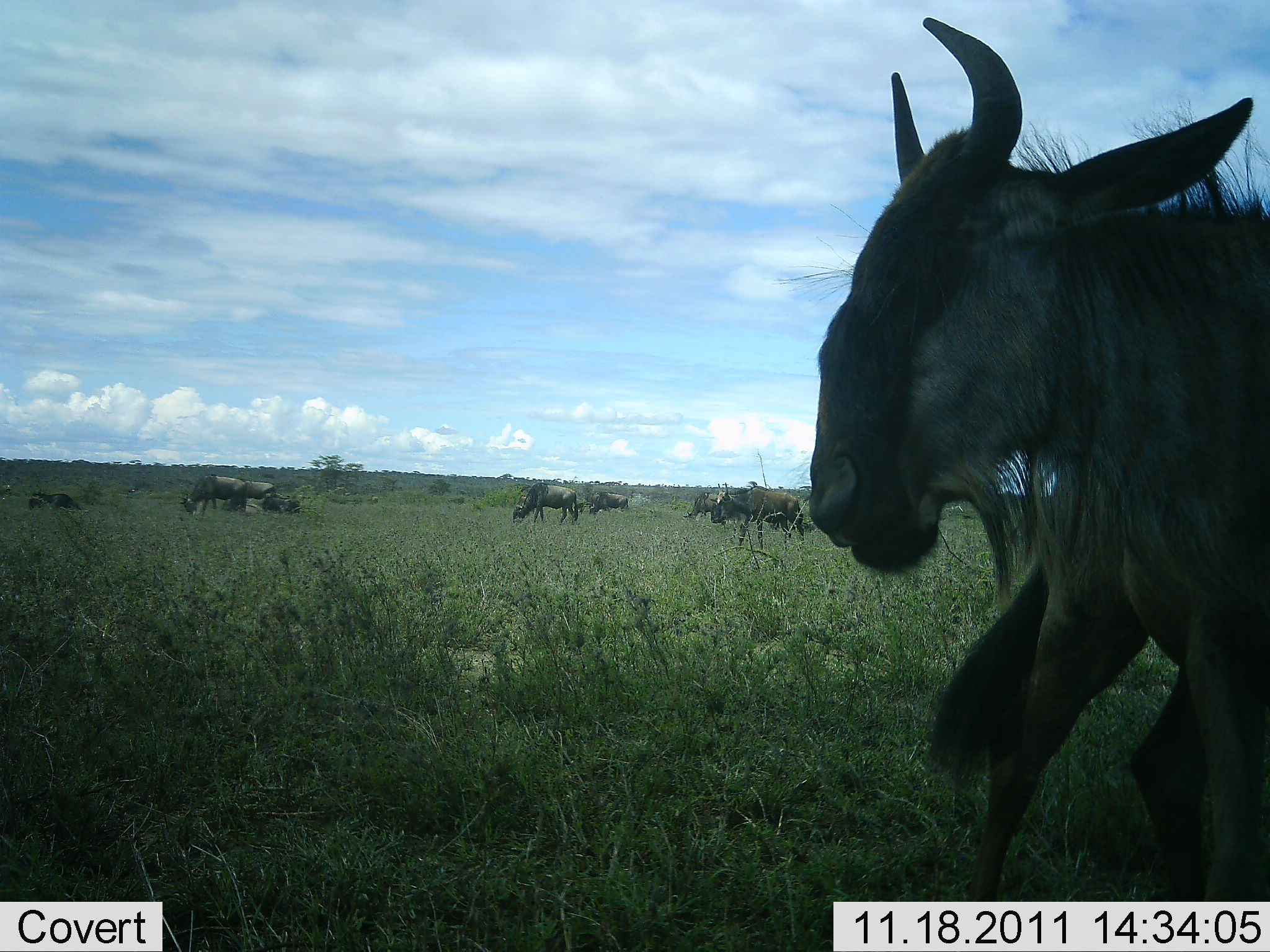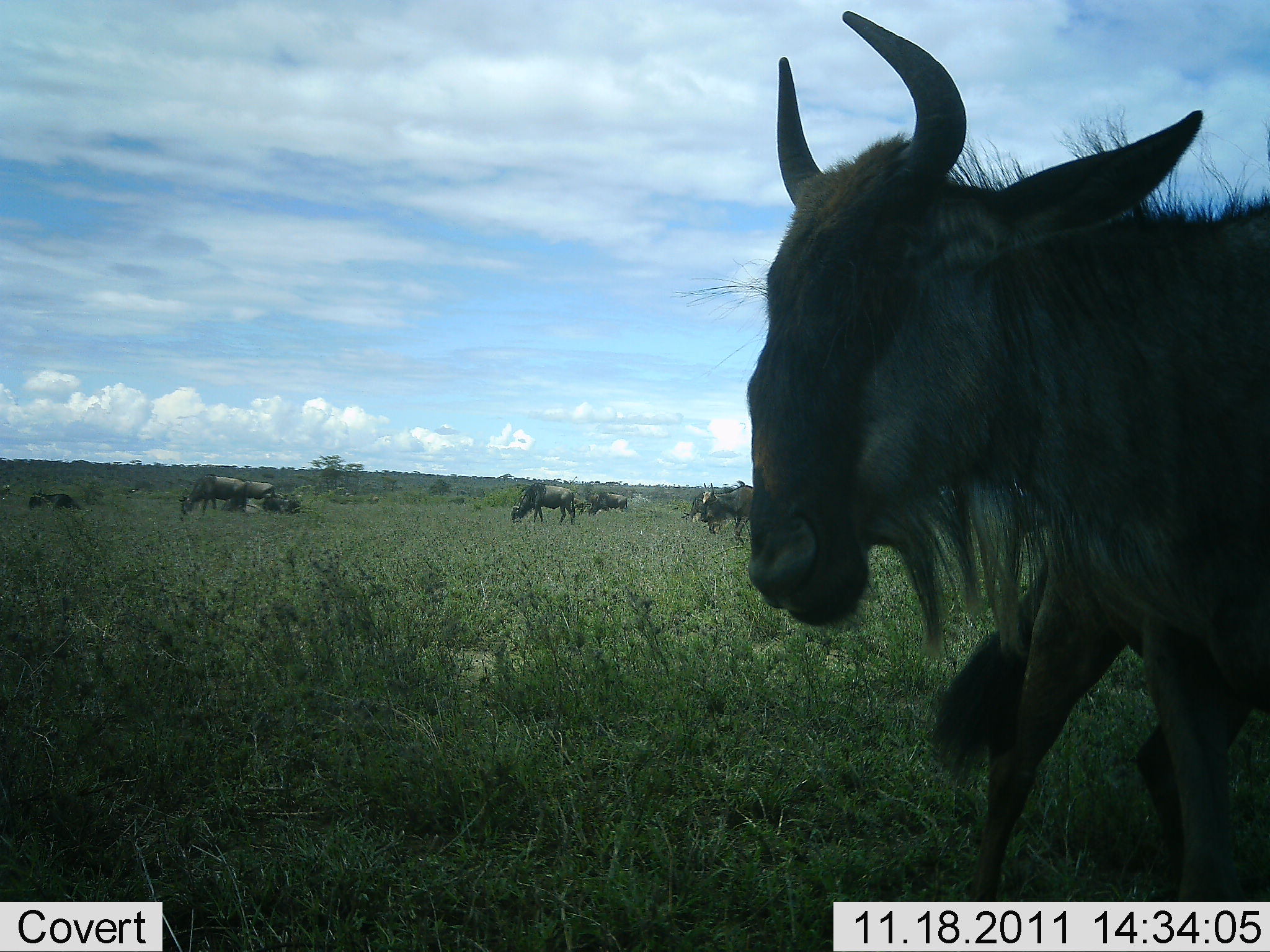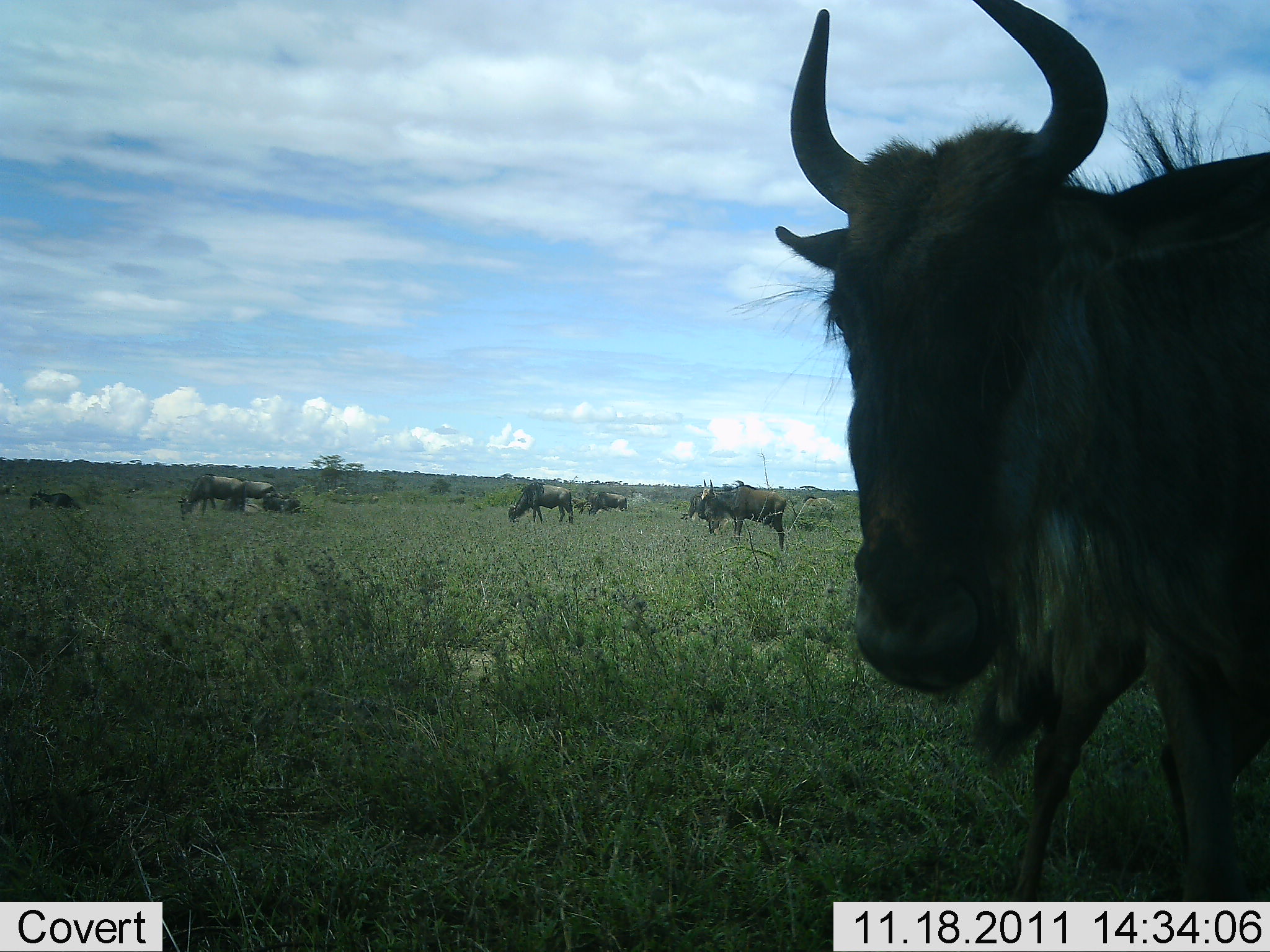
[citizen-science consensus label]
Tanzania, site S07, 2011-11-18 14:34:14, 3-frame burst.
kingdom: Animalia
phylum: Chordata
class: Mammalia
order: Artiodactyla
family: Bovidae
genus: Connochaetes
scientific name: Connochaetes taurinus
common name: blue wildebeest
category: wildebeest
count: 11-50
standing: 64%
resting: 0%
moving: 64%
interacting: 0%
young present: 0%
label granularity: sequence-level